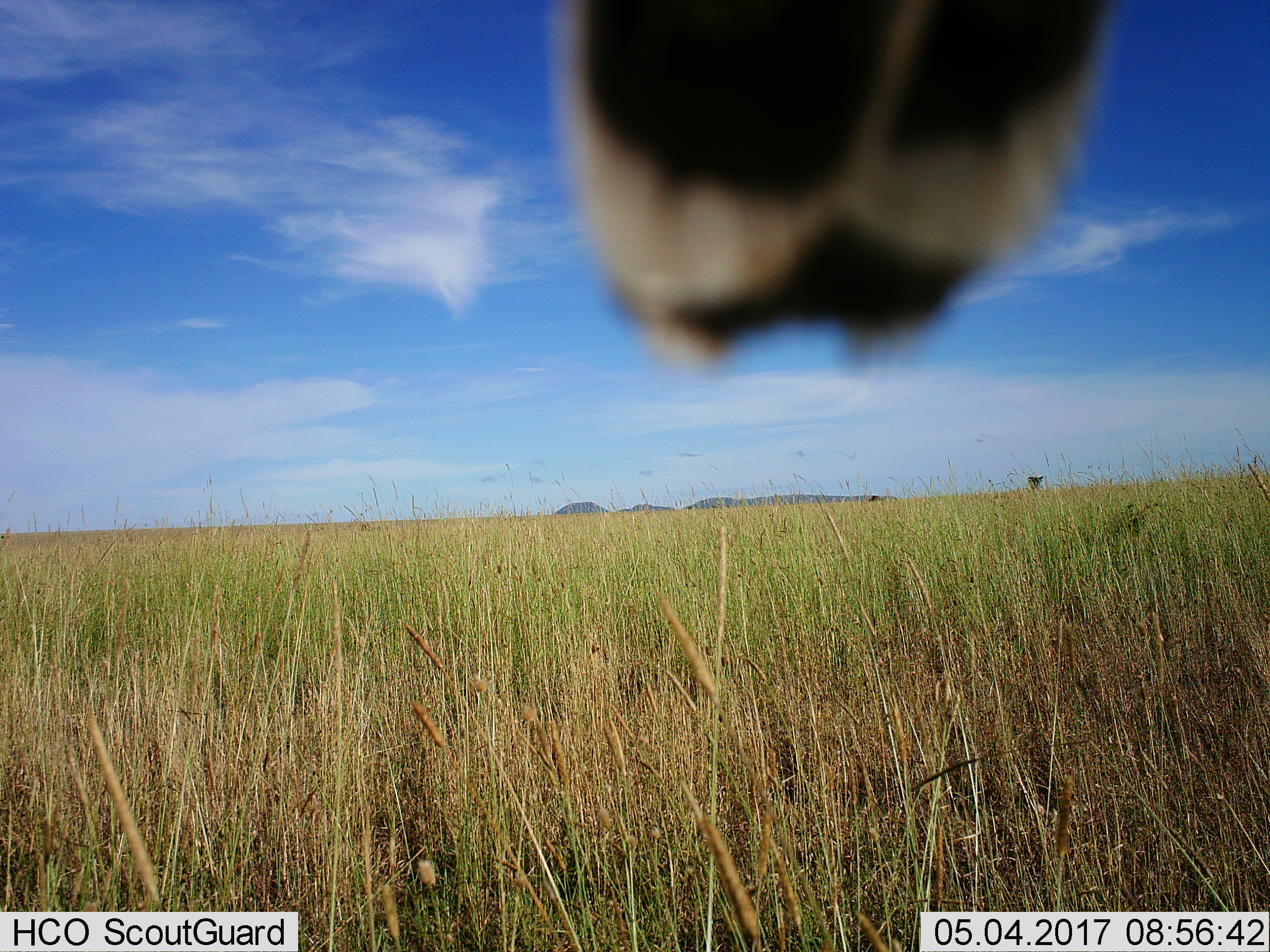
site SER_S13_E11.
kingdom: Animalia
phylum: Chordata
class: Mammalia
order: Perissodactyla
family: Equidae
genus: Equus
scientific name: Equus quagga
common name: plains zebra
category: zebraplains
Zebraplains (plains zebra) (Equus quagga), count 1. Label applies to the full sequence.